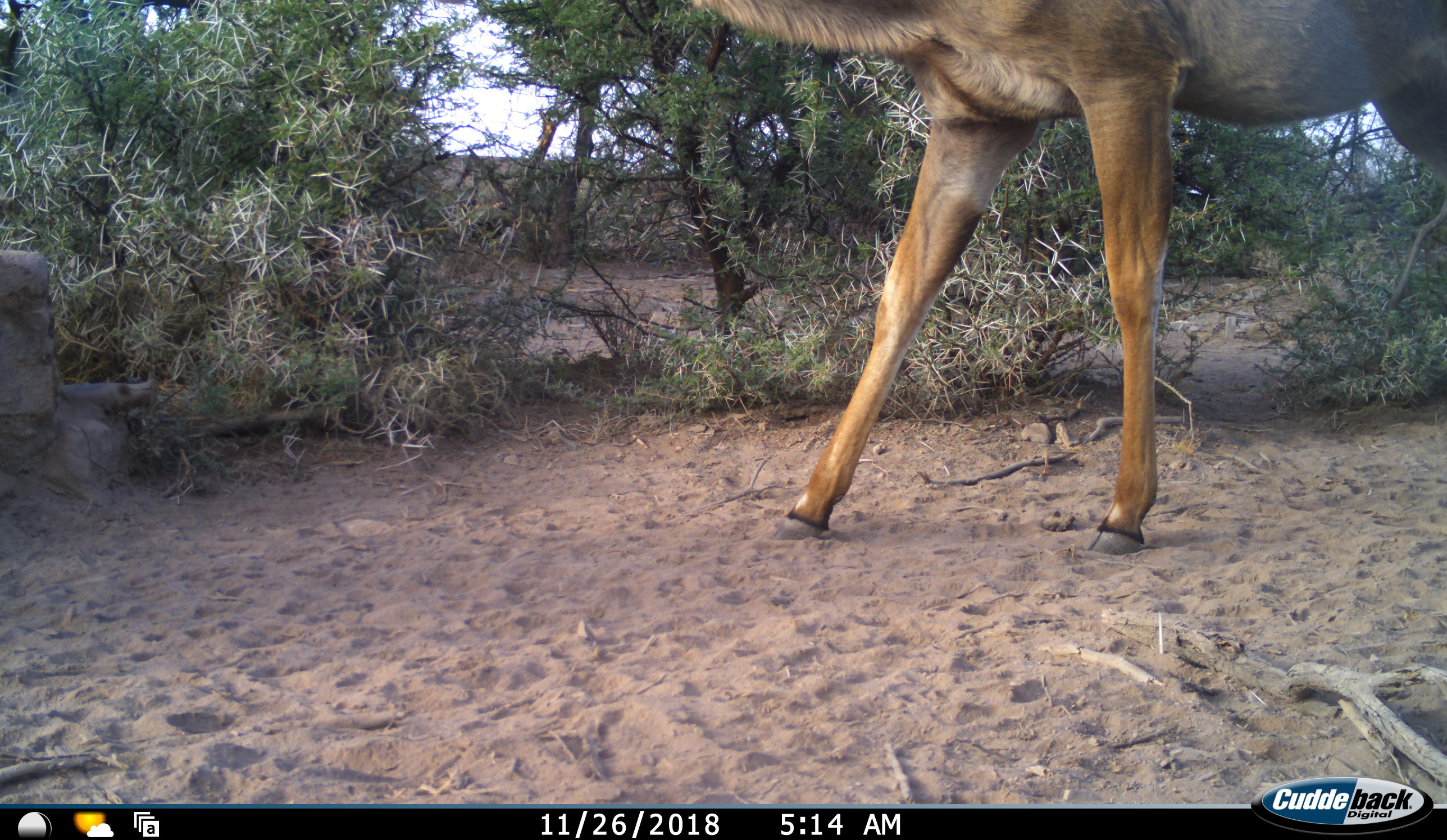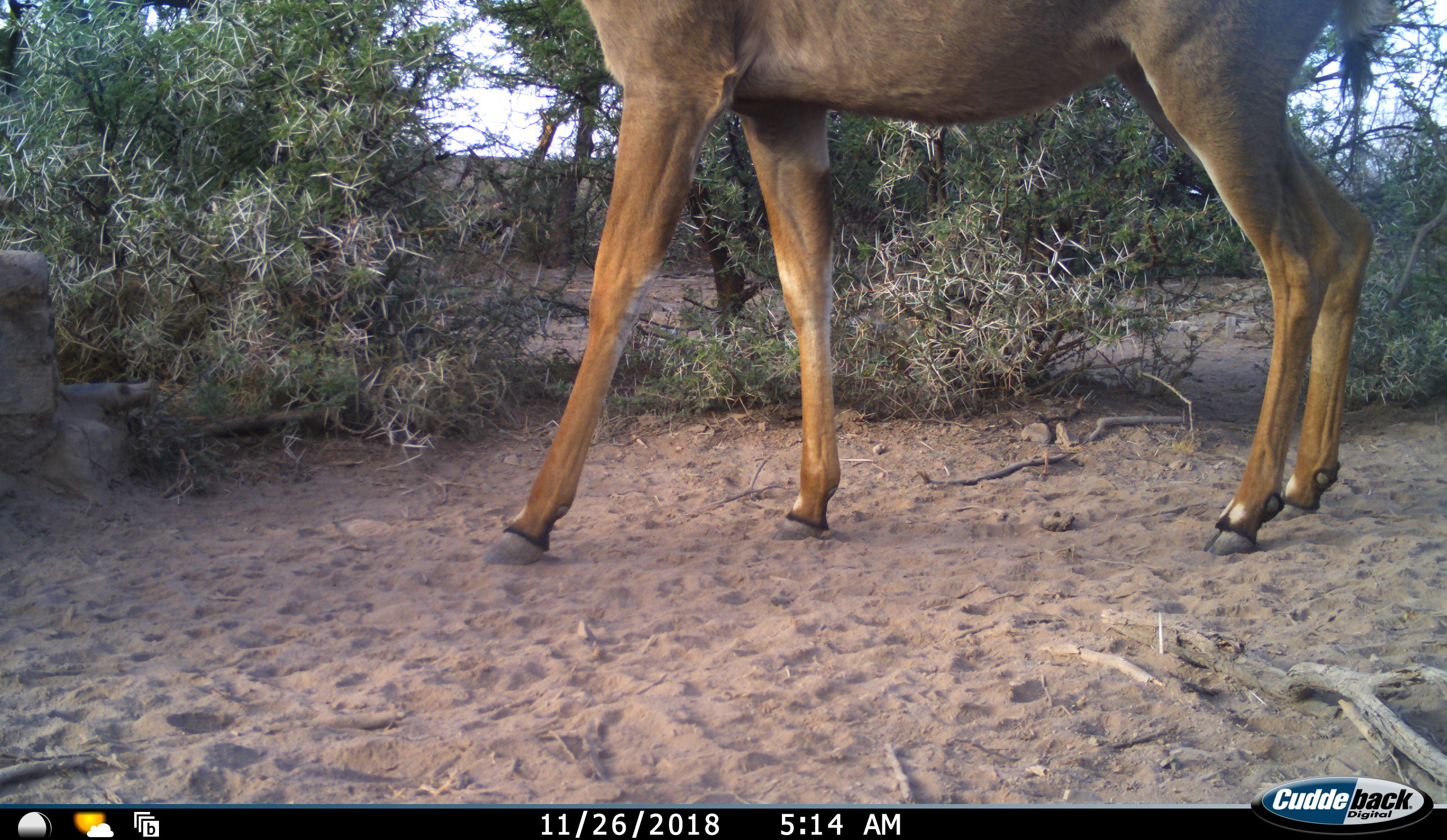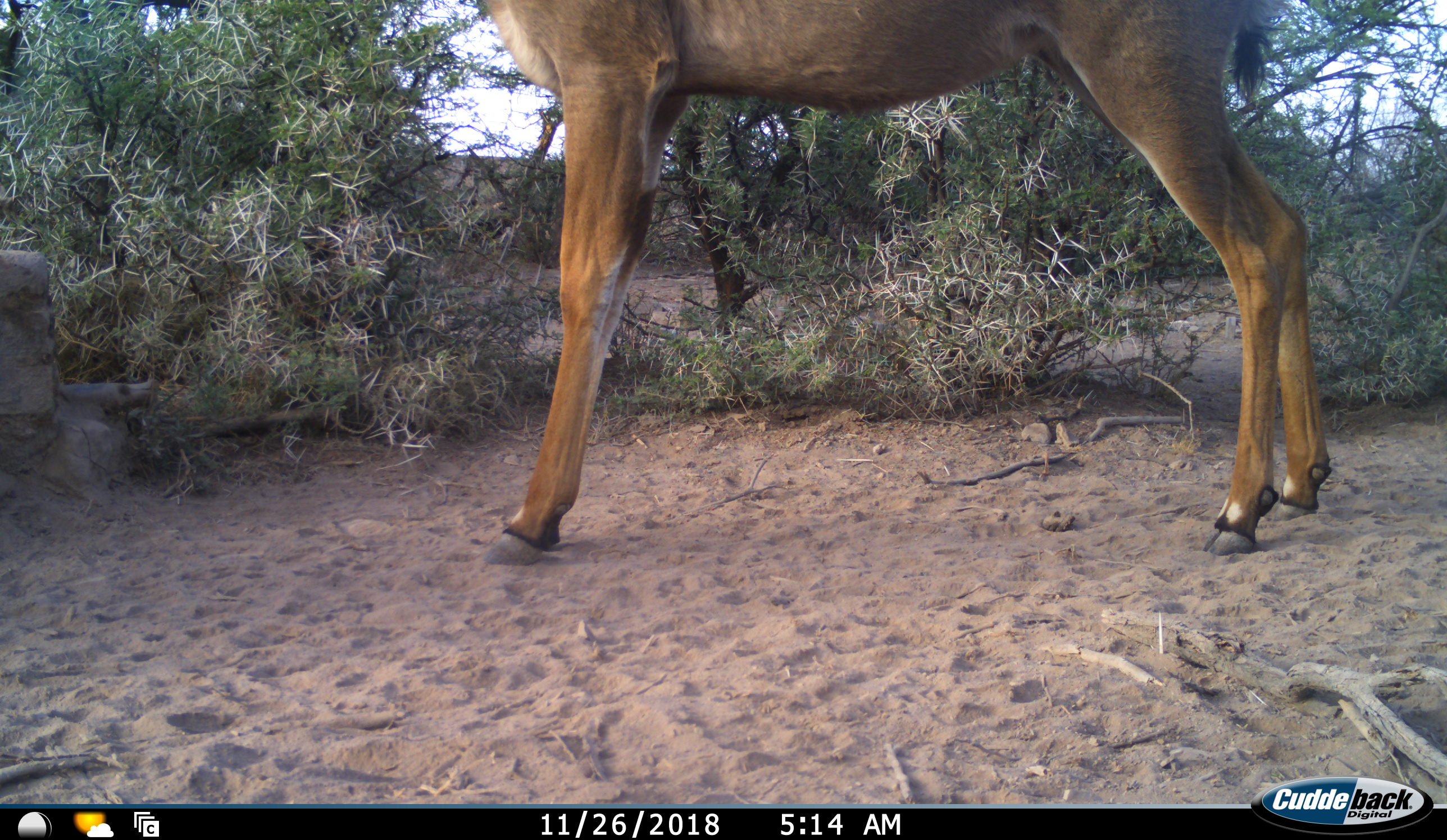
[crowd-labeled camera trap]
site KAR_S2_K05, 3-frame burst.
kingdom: Animalia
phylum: Chordata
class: Mammalia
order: Artiodactyla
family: Bovidae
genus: Tragelaphus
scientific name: Tragelaphus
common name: kudu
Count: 1.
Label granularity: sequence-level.